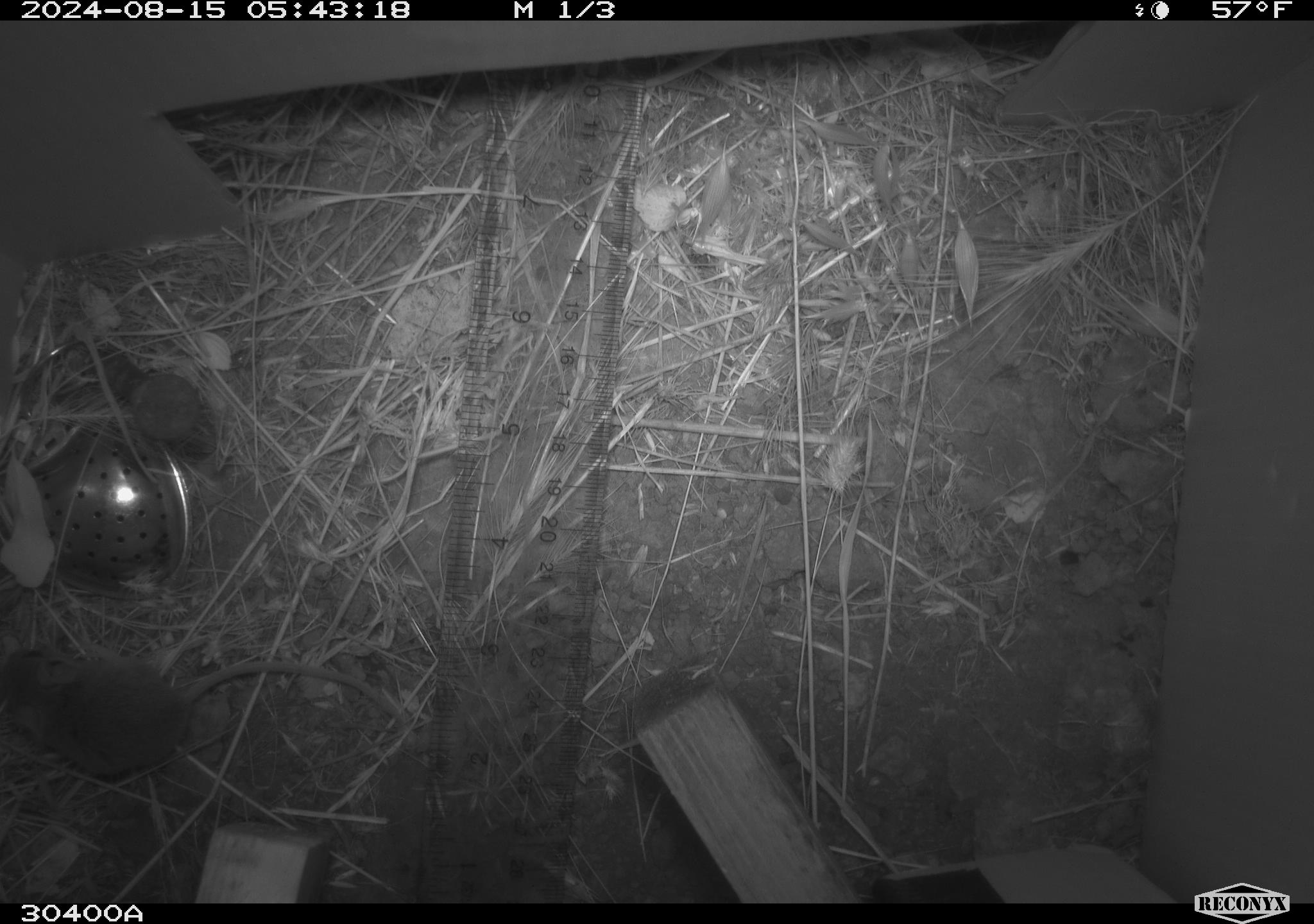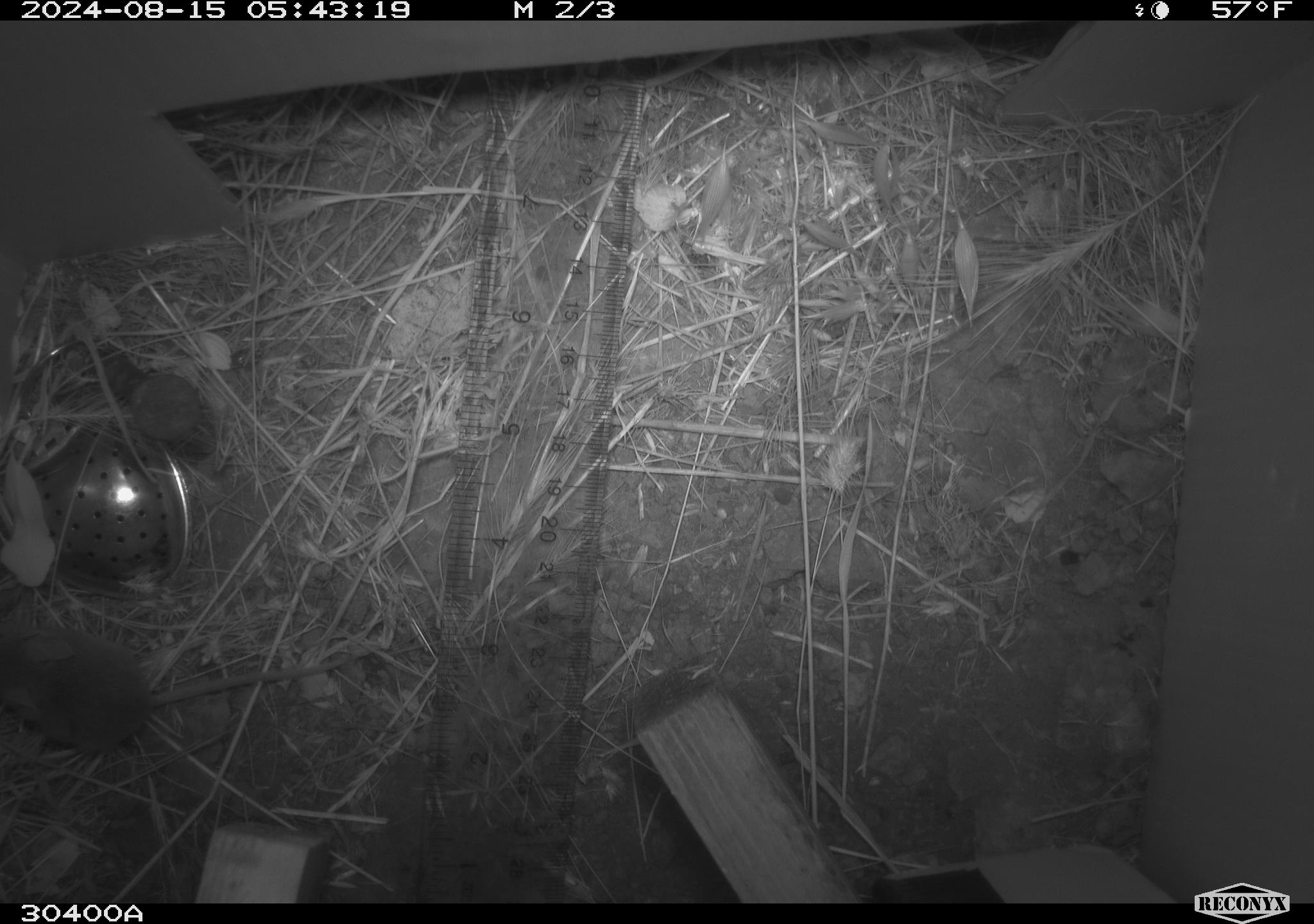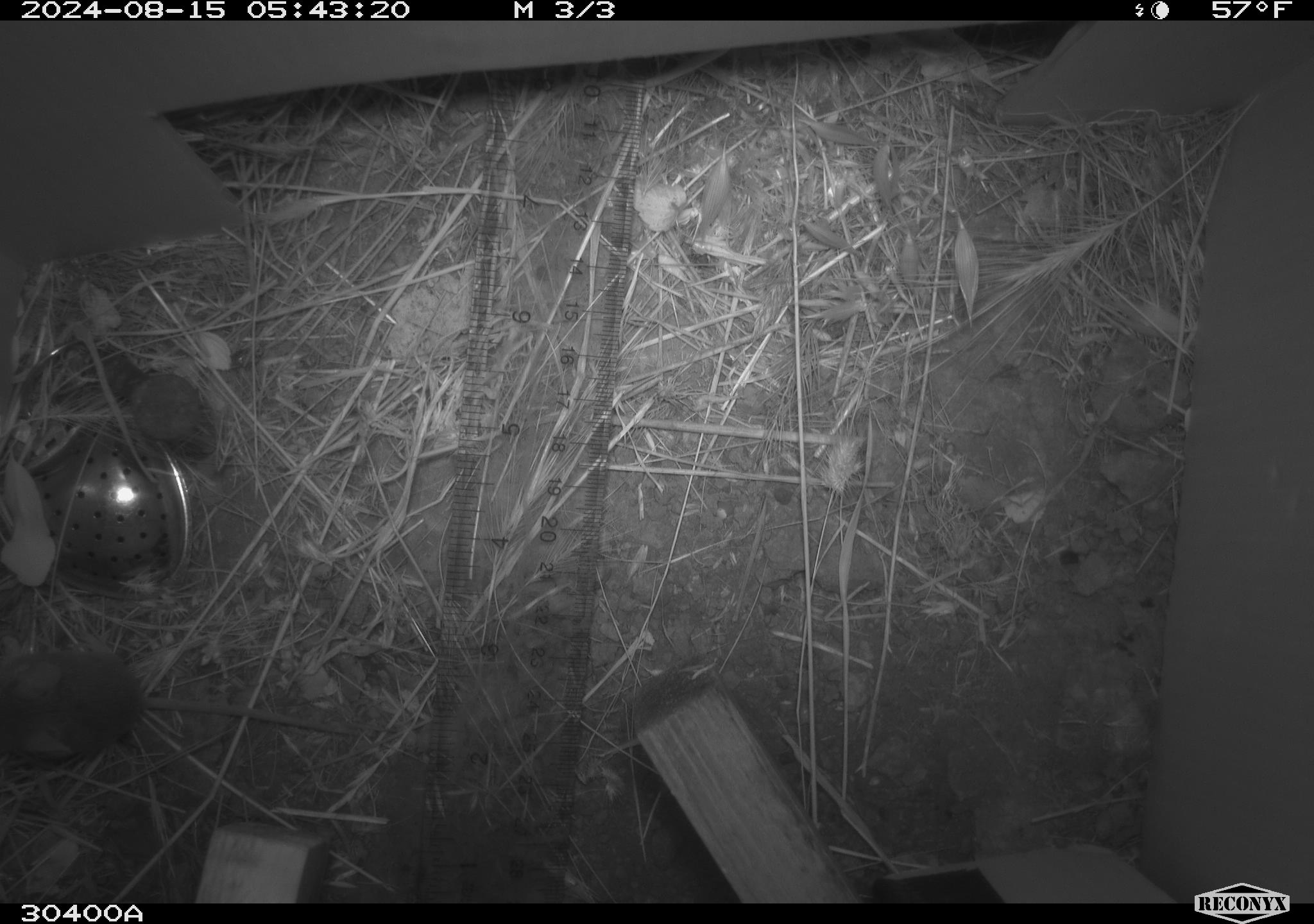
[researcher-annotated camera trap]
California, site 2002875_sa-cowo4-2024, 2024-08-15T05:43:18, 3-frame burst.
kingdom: Animalia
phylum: Chordata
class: Mammalia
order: Rodentia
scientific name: Rodentia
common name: mouse species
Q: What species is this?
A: Mouse species (Rodentia).